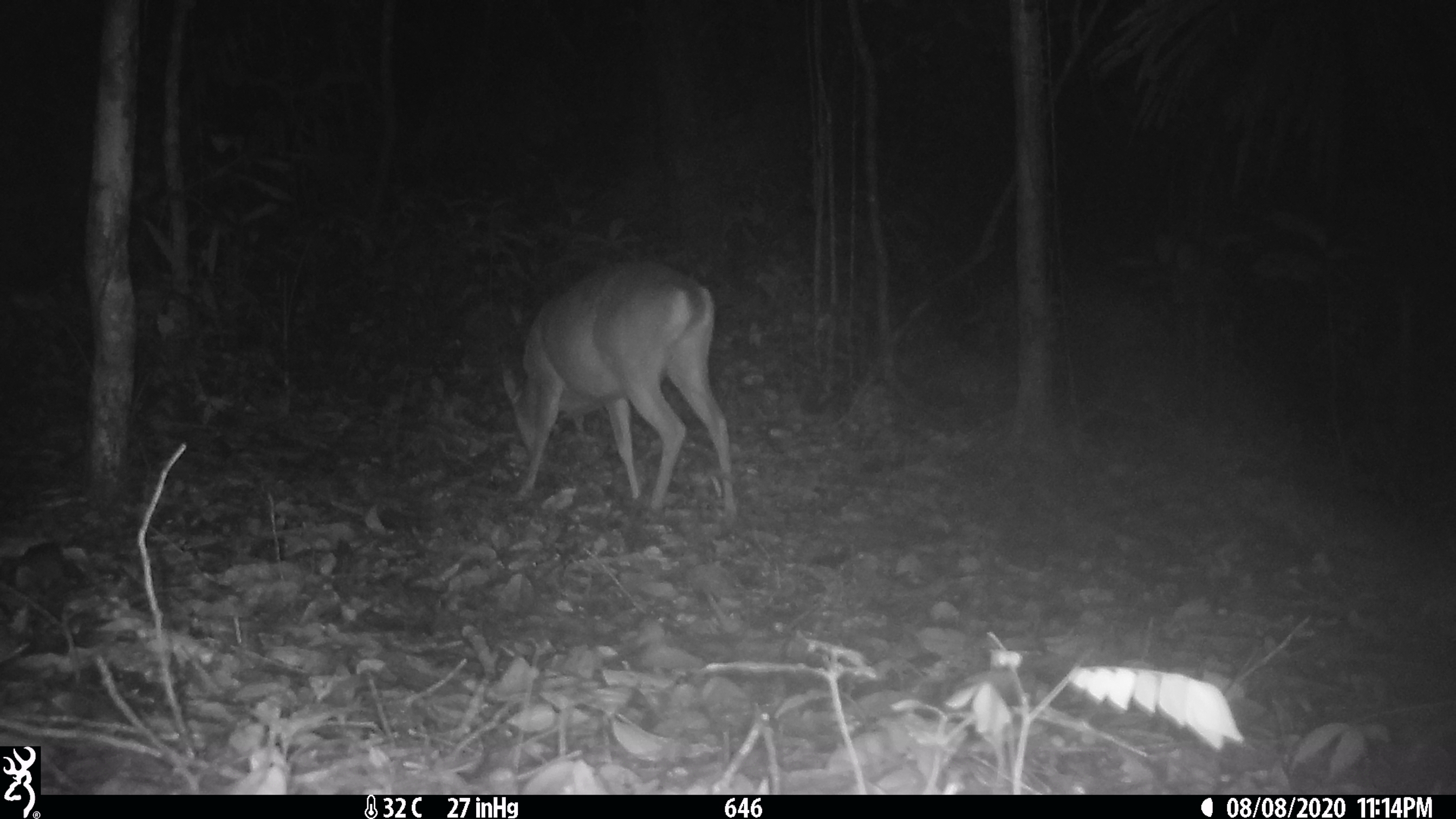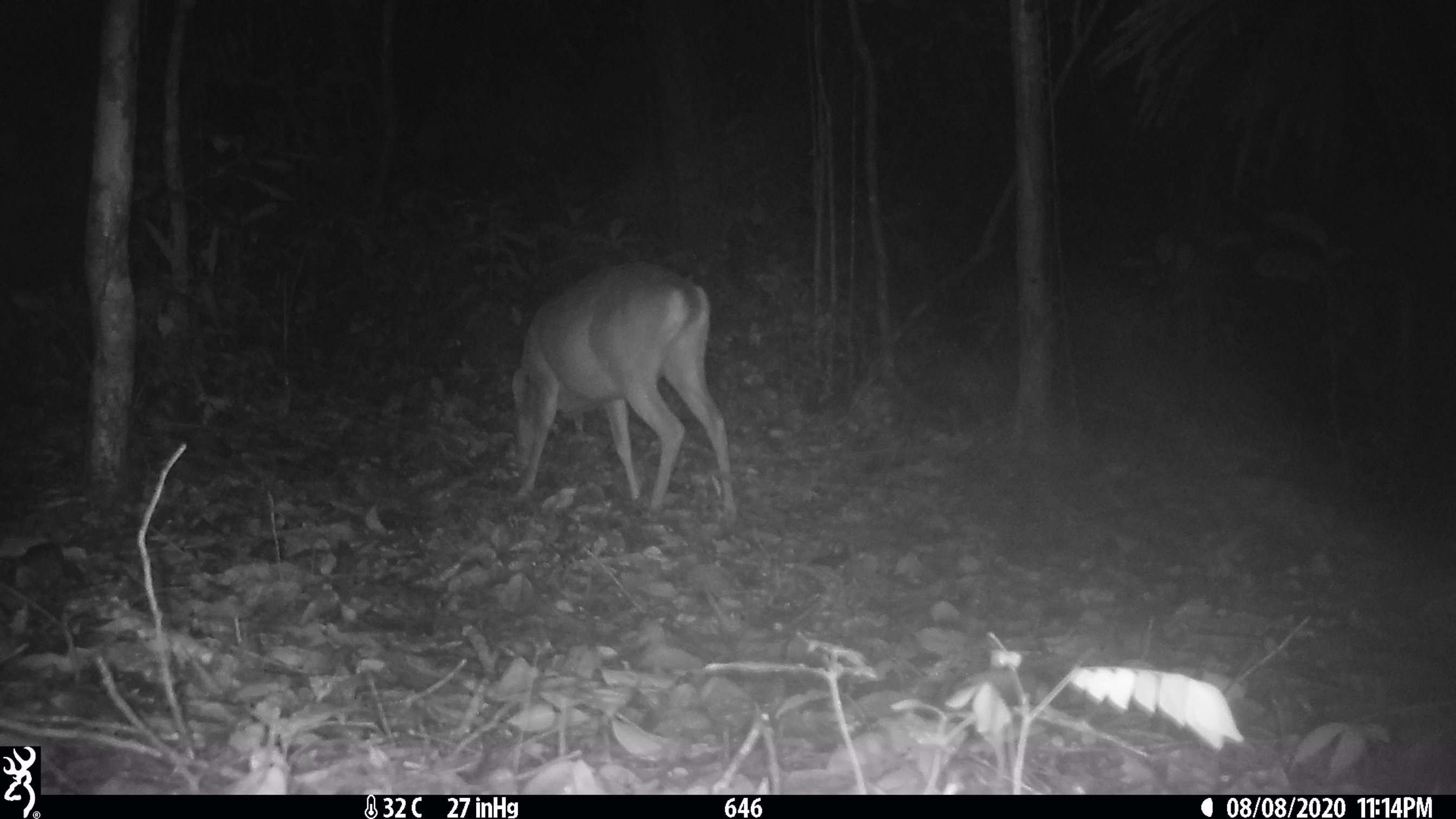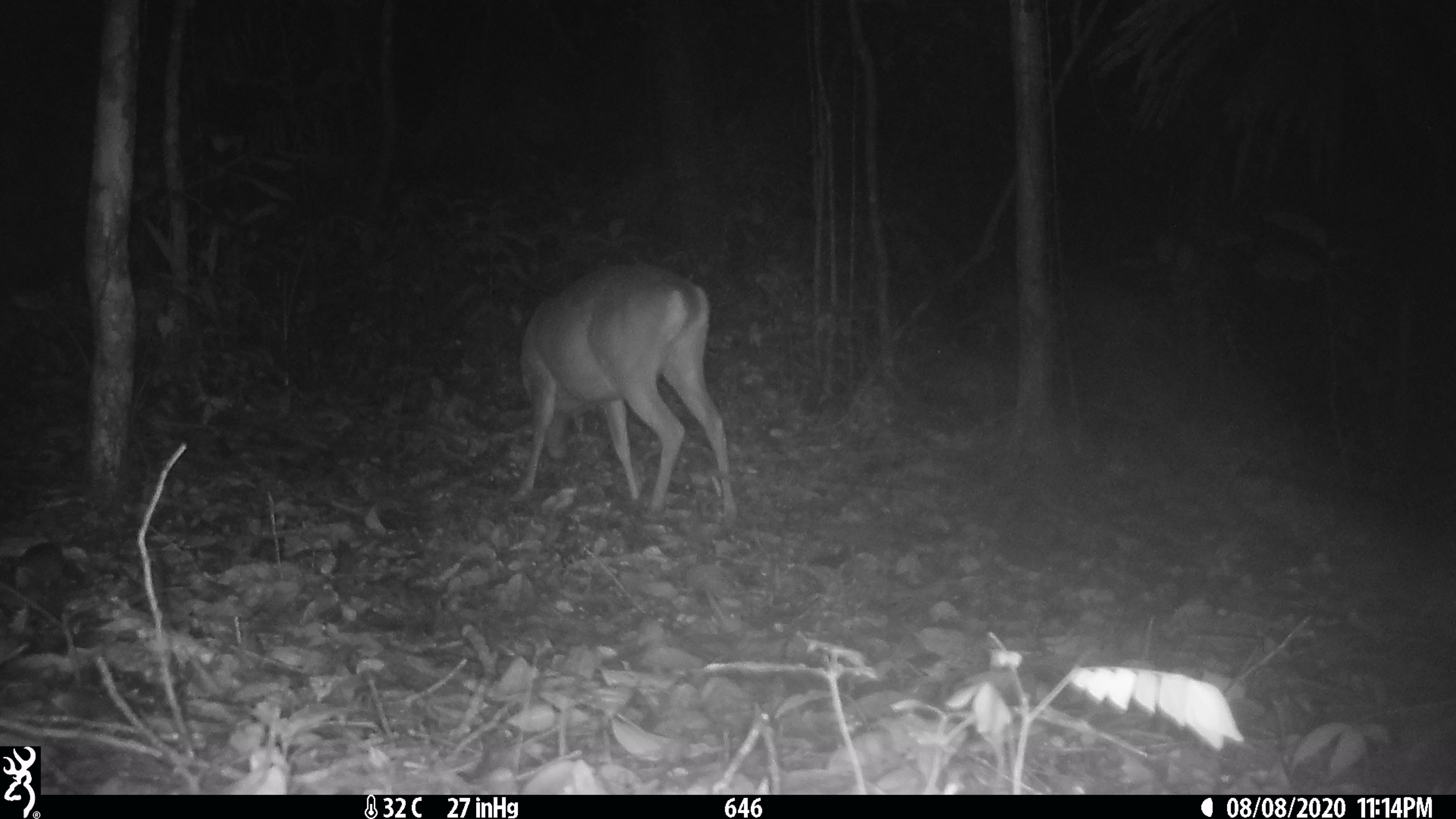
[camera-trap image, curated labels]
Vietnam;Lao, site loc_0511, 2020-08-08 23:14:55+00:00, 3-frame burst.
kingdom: Animalia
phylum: Chordata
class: Mammalia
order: Artiodactyla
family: Cervidae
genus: Muntiacus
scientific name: Muntiacus vuquangensis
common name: large-antlered muntjac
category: large antlered muntjac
Large antlered muntjac (large-antlered muntjac) (Muntiacus vuquangensis). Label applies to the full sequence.